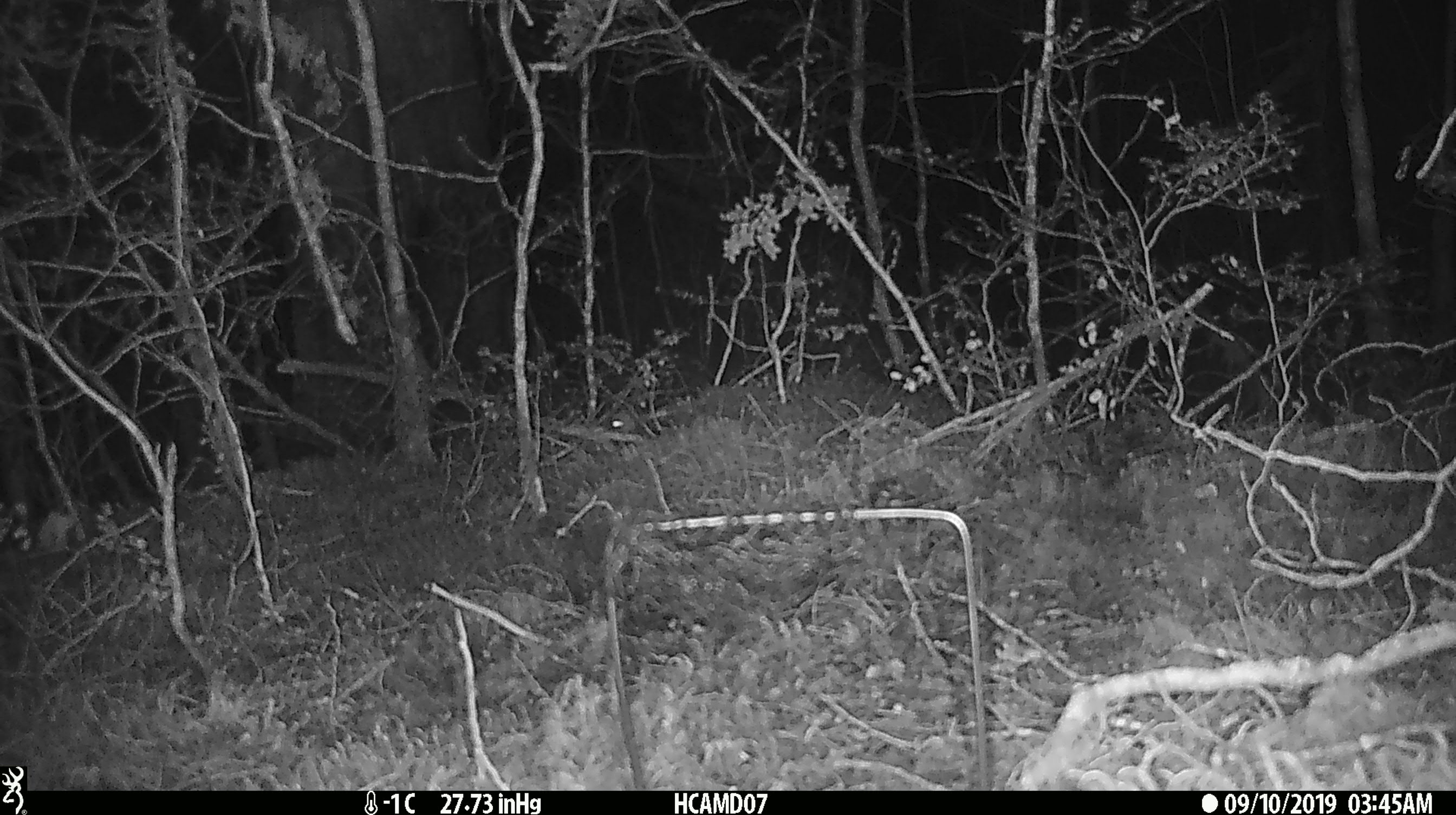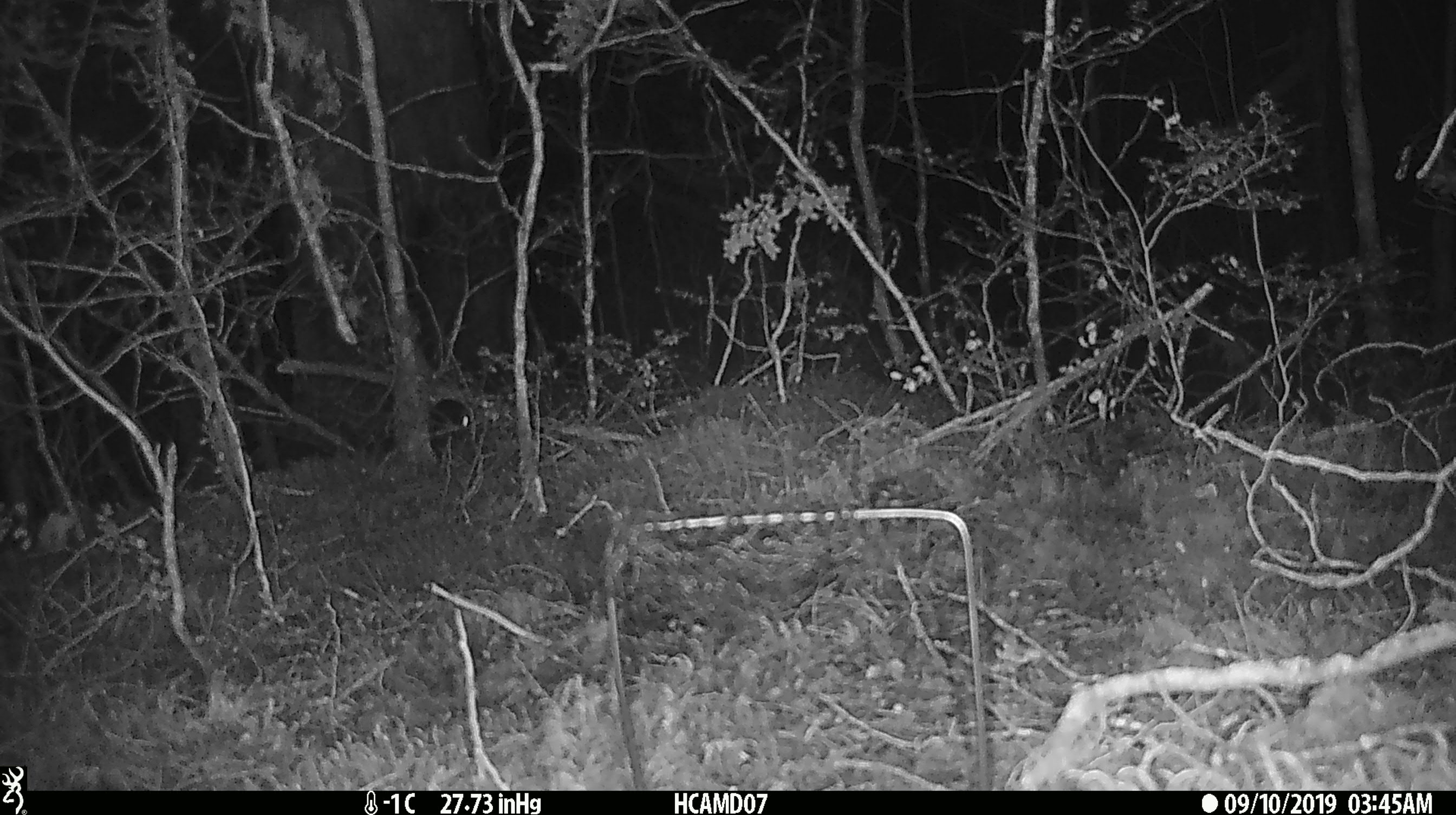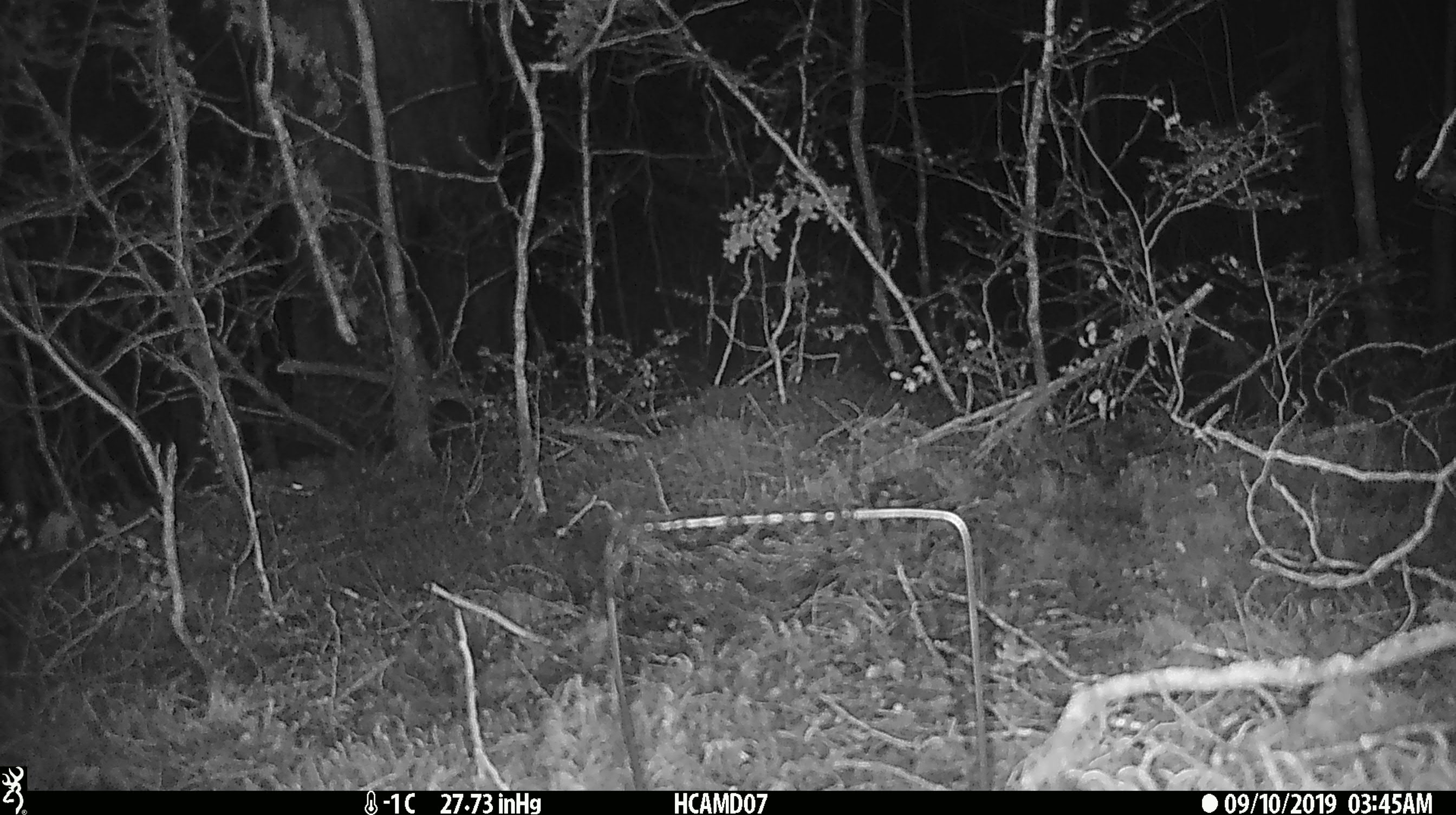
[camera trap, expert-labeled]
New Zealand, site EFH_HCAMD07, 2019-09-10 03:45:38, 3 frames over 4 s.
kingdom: Animalia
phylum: Chordata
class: Mammalia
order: Rodentia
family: Muridae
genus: Mus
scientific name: Mus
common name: mouse